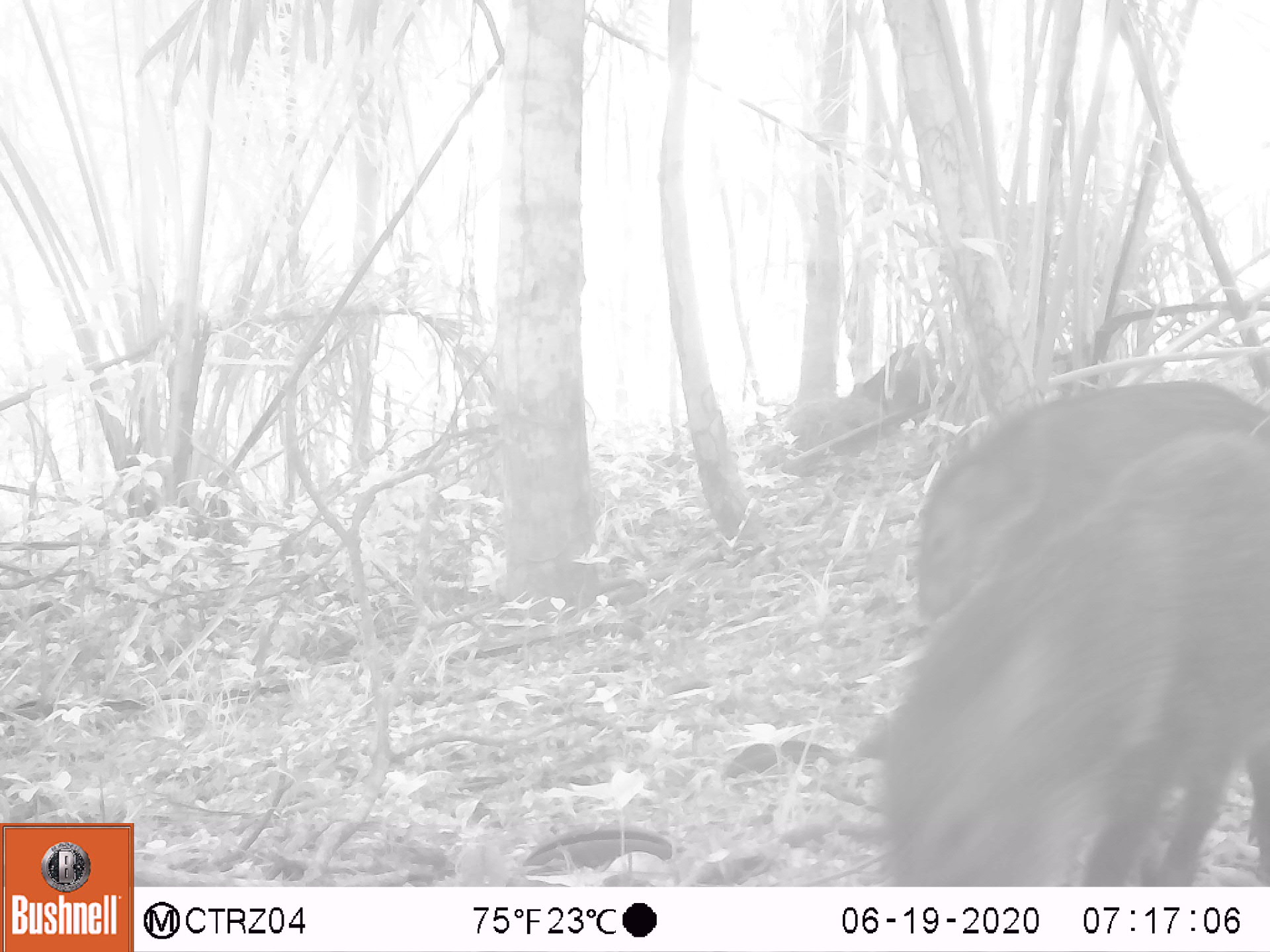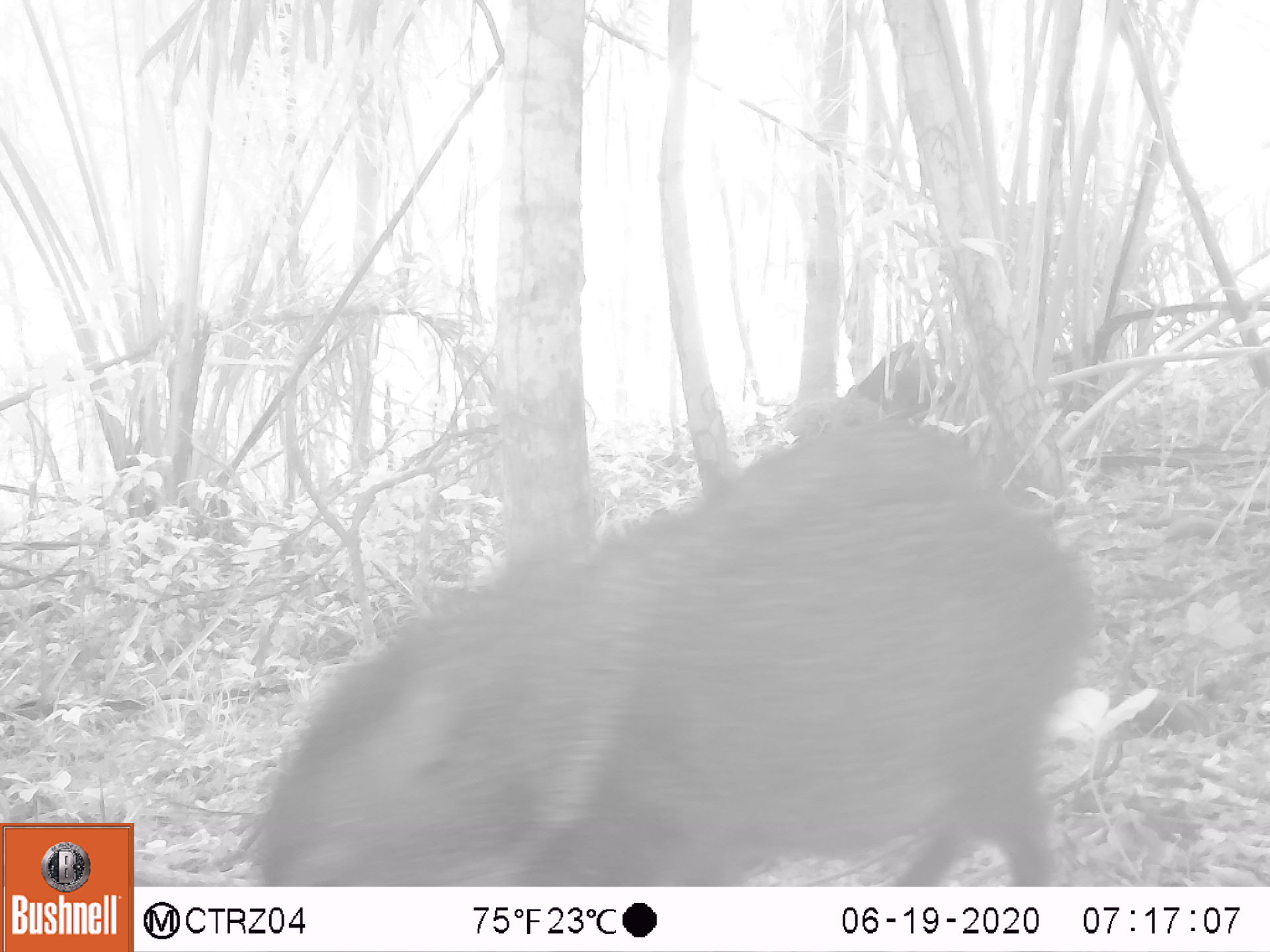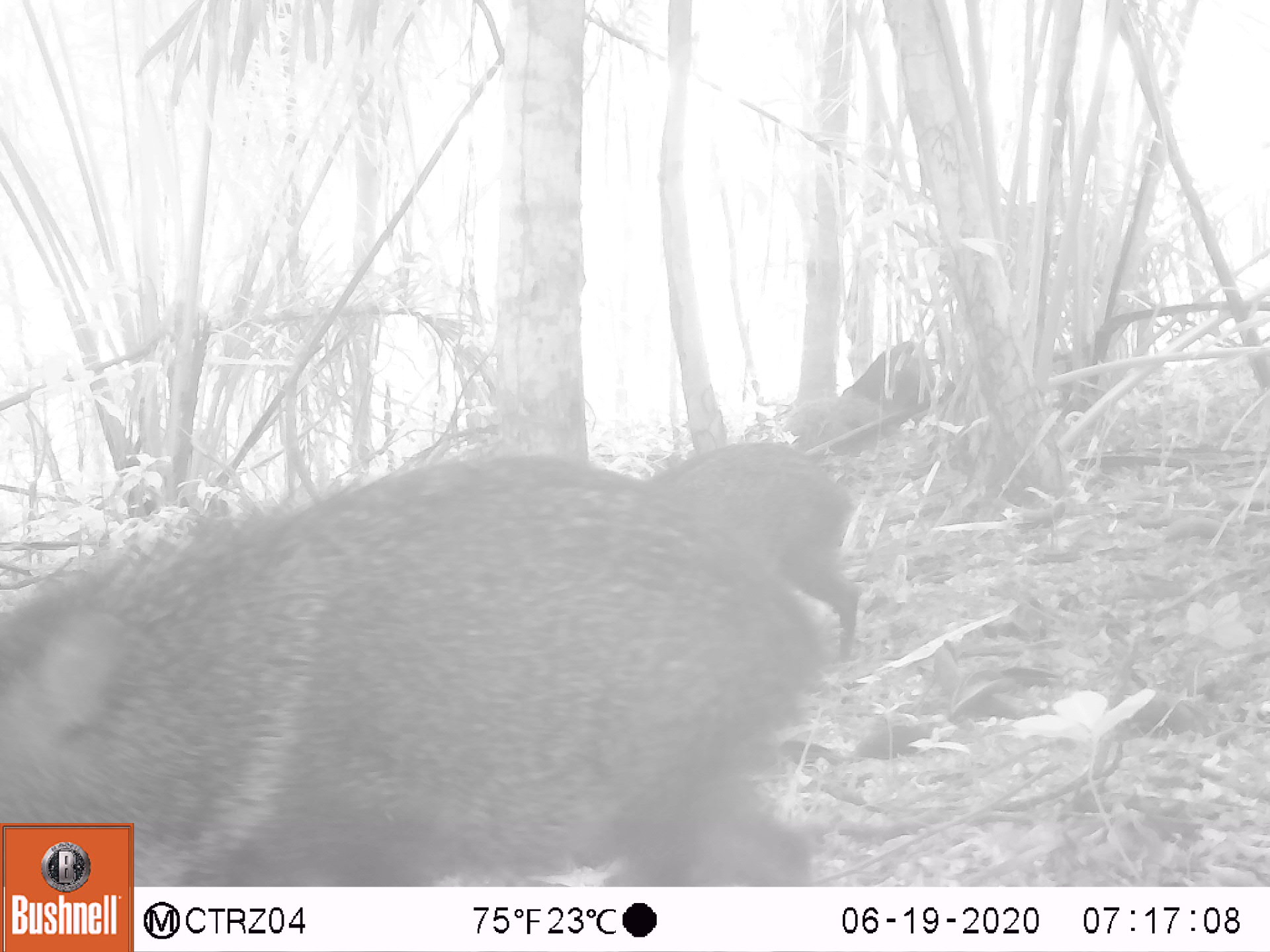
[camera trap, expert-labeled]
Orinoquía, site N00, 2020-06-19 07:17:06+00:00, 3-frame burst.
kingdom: Animalia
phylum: Chordata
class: Mammalia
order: Artiodactyla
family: Tayassuidae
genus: Pecari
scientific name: Pecari tajacu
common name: collared peccary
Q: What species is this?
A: Collared peccary (Pecari tajacu).